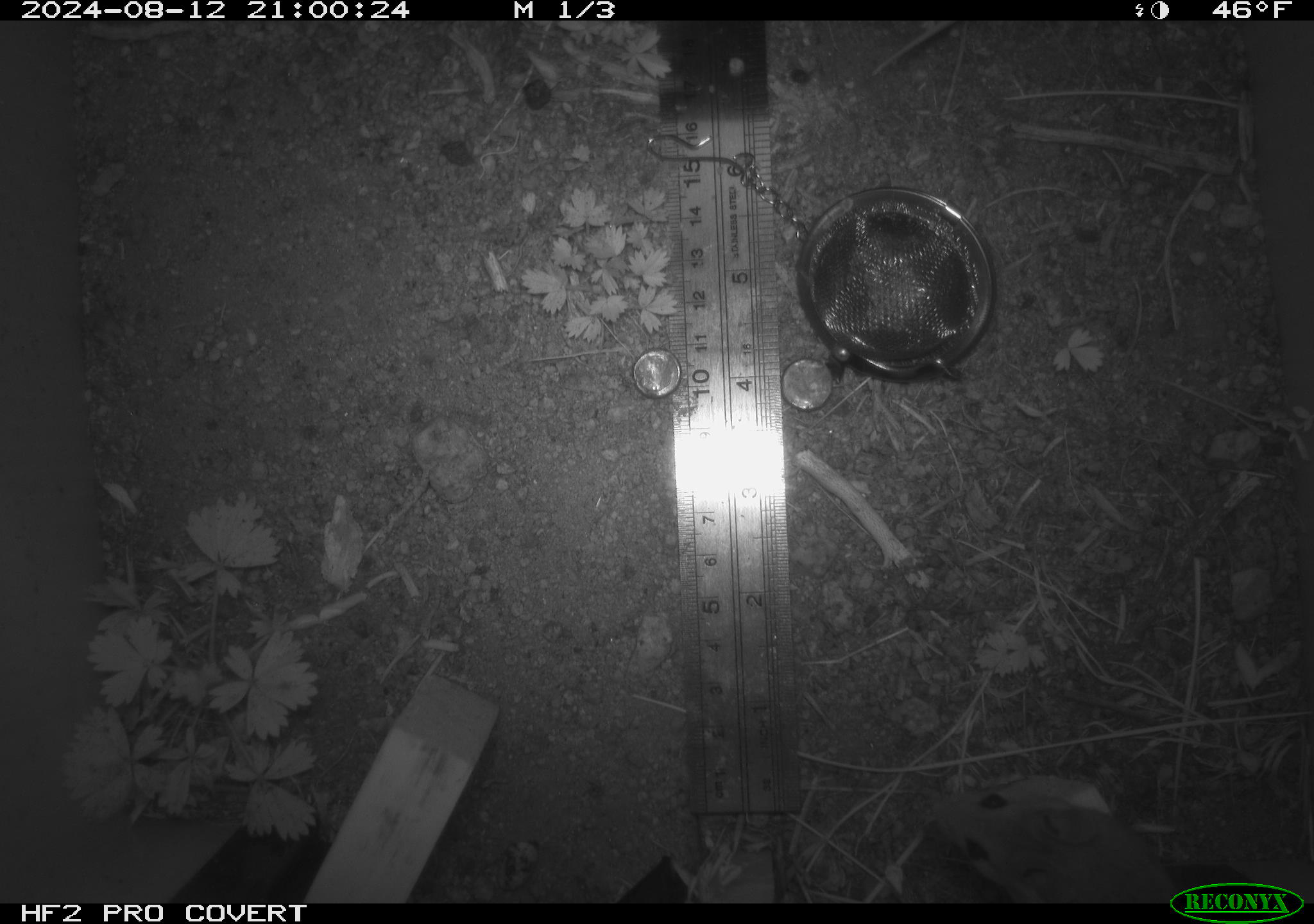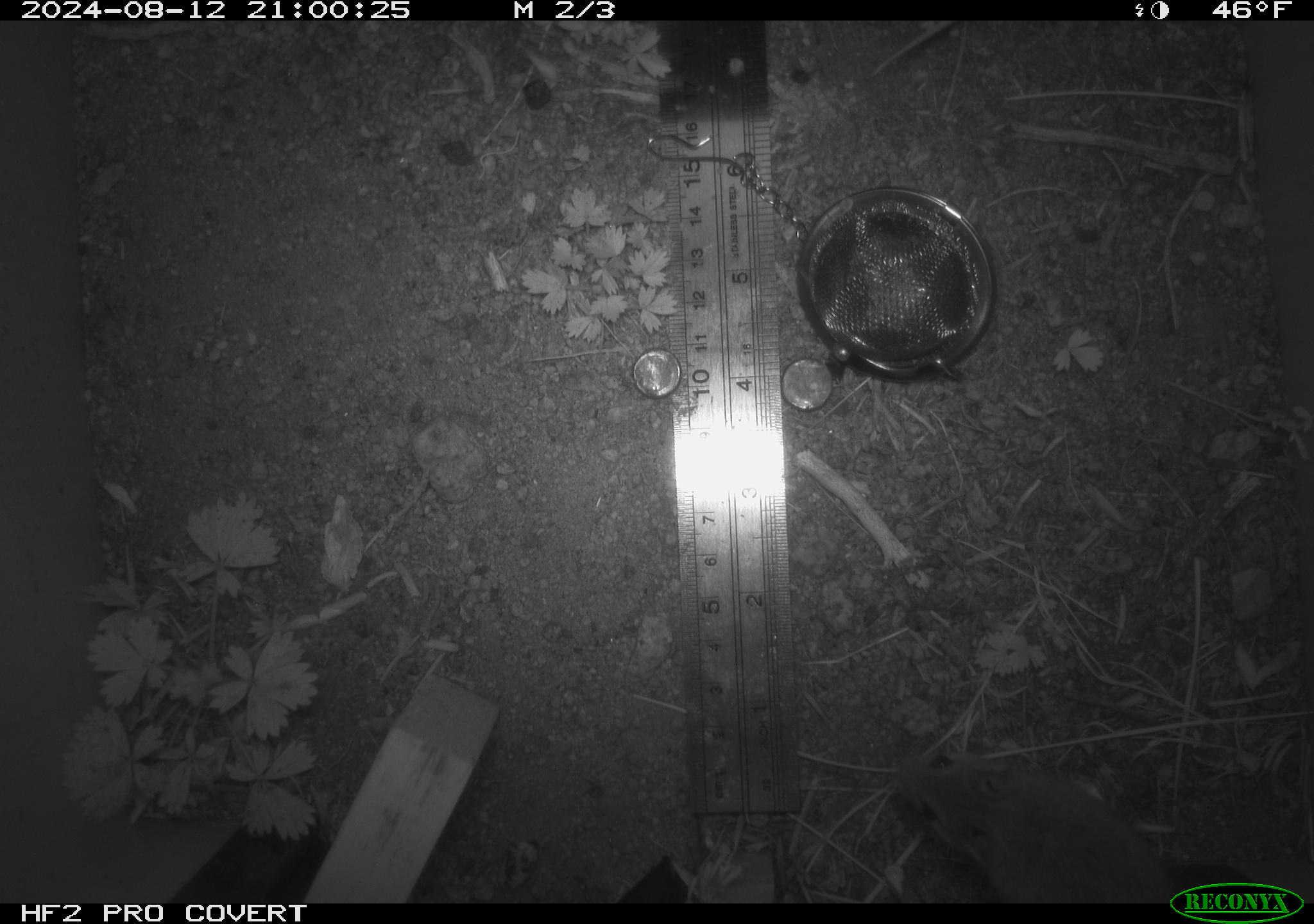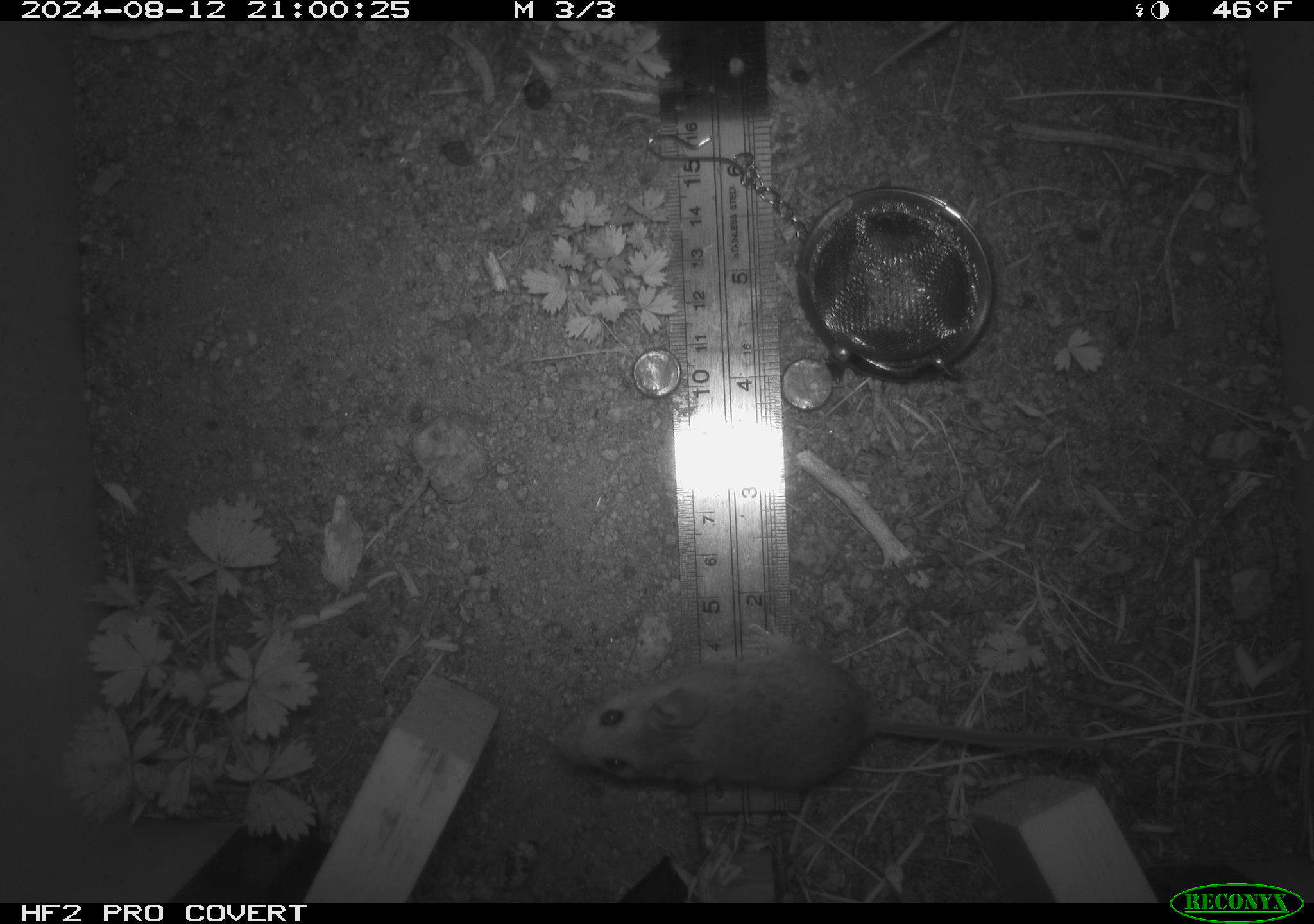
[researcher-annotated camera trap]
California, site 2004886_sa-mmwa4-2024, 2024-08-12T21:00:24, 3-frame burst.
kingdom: Animalia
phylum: Chordata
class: Mammalia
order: Rodentia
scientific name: Rodentia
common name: mouse species